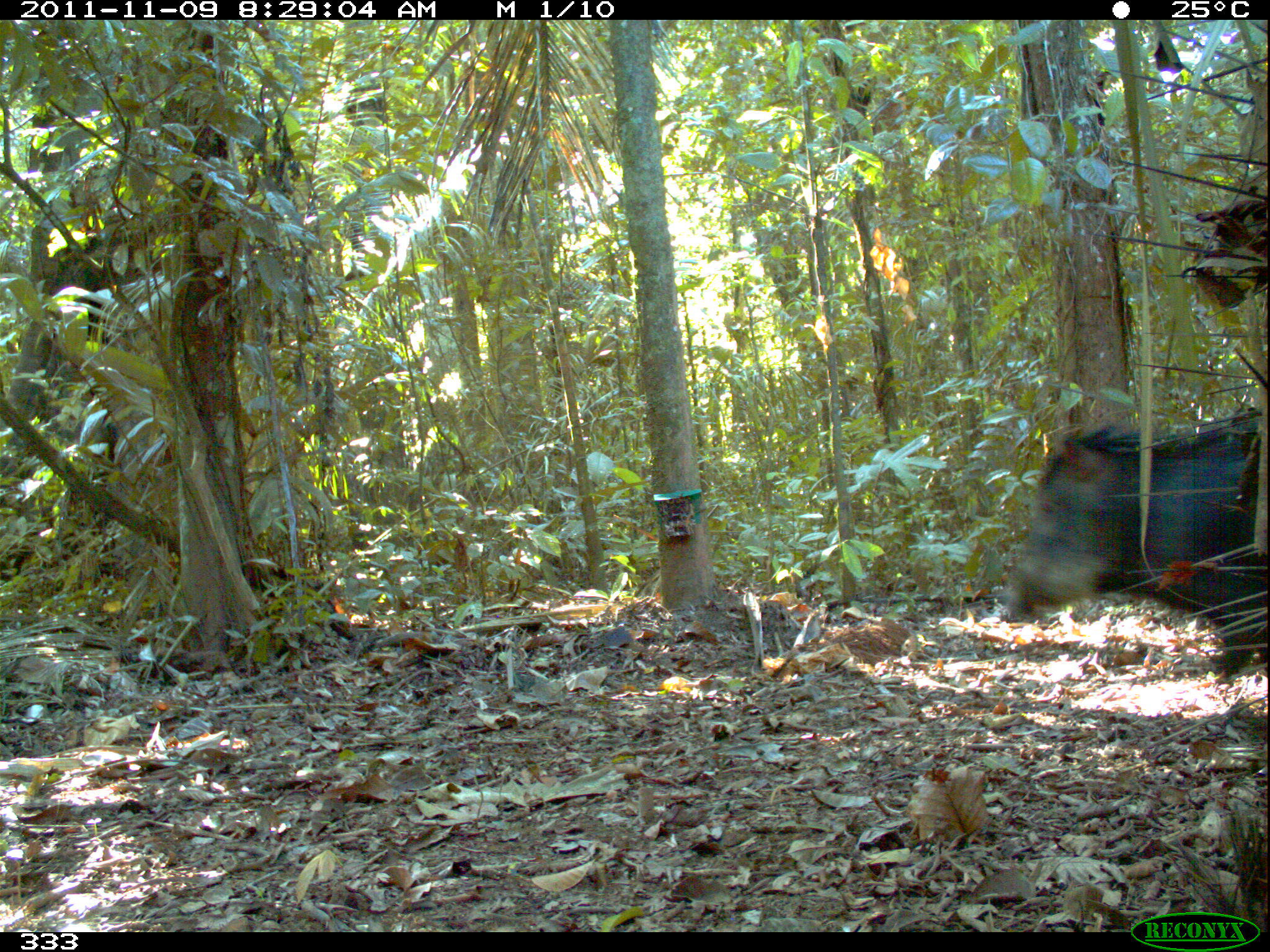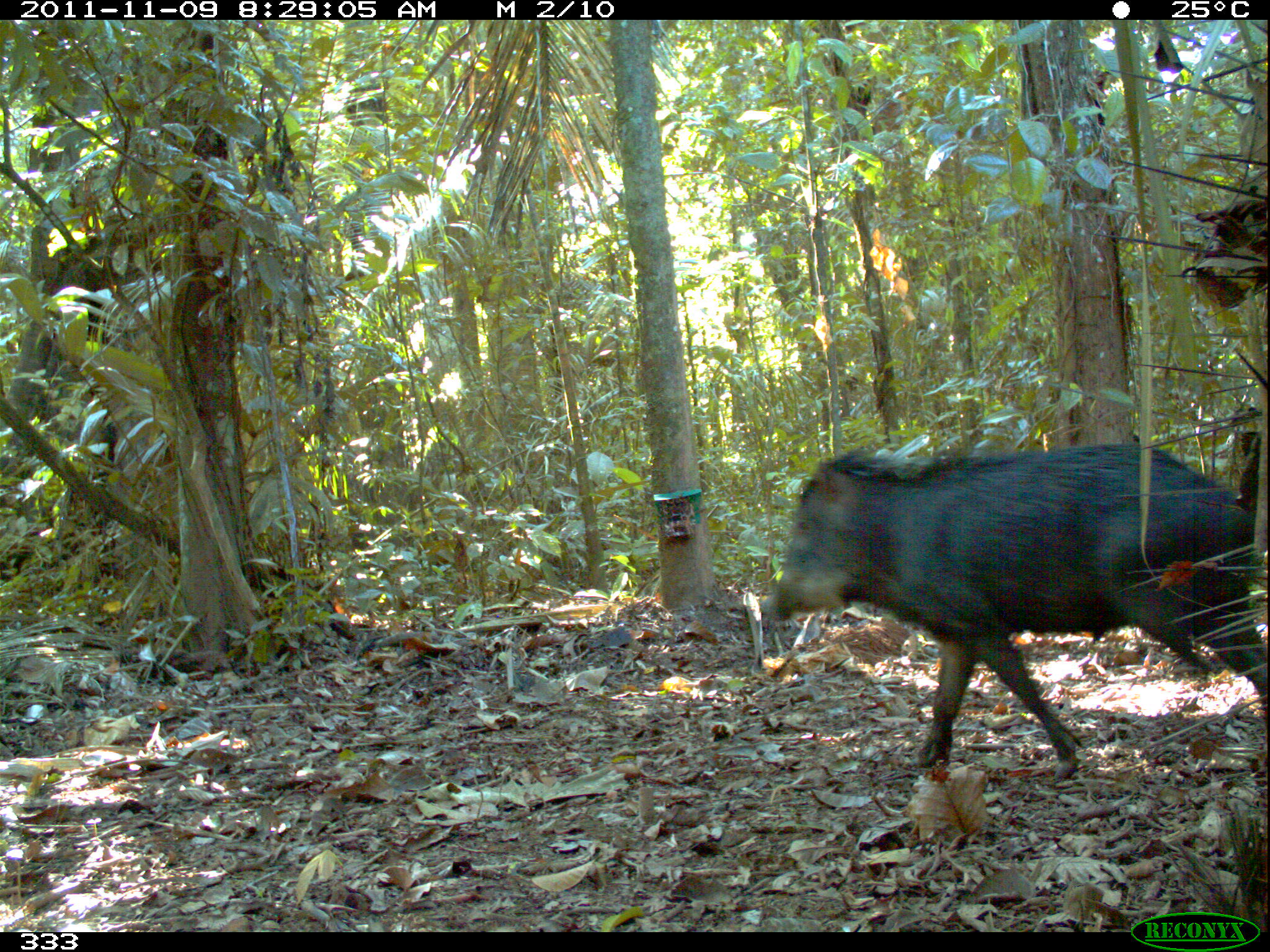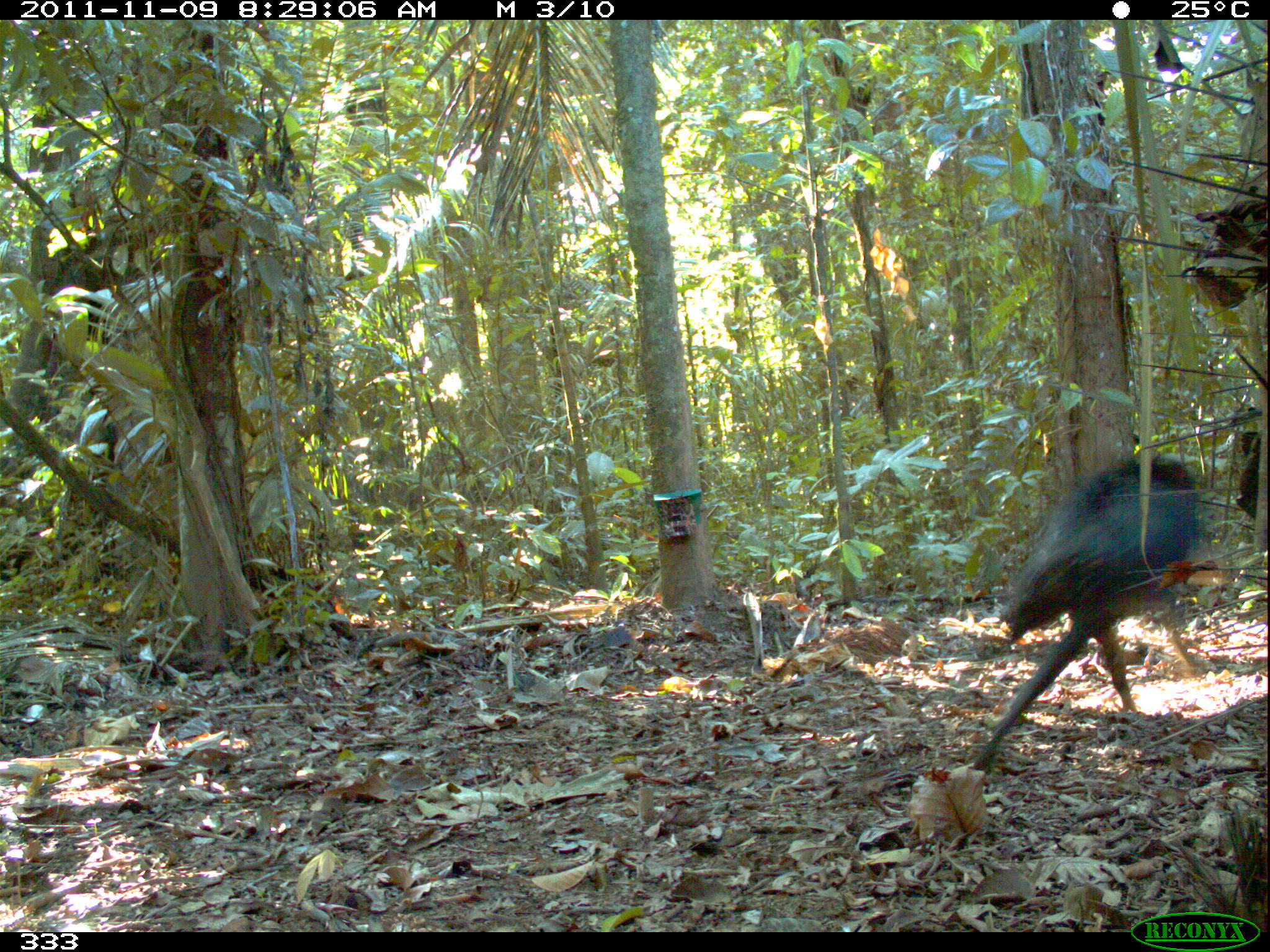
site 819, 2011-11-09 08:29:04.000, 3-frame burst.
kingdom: Animalia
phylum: Chordata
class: Mammalia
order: Artiodactyla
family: Tayassuidae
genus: Tayassu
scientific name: Tayassu pecari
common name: white-lipped peccary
Tayassu pecari (white-lipped peccary).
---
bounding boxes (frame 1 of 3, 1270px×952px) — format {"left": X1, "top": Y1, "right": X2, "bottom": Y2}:
tayassu pecari: {"left": 997, "top": 409, "right": 1264, "bottom": 690}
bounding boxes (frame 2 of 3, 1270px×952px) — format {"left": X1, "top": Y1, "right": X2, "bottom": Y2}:
tayassu pecari: {"left": 762, "top": 440, "right": 1261, "bottom": 773}